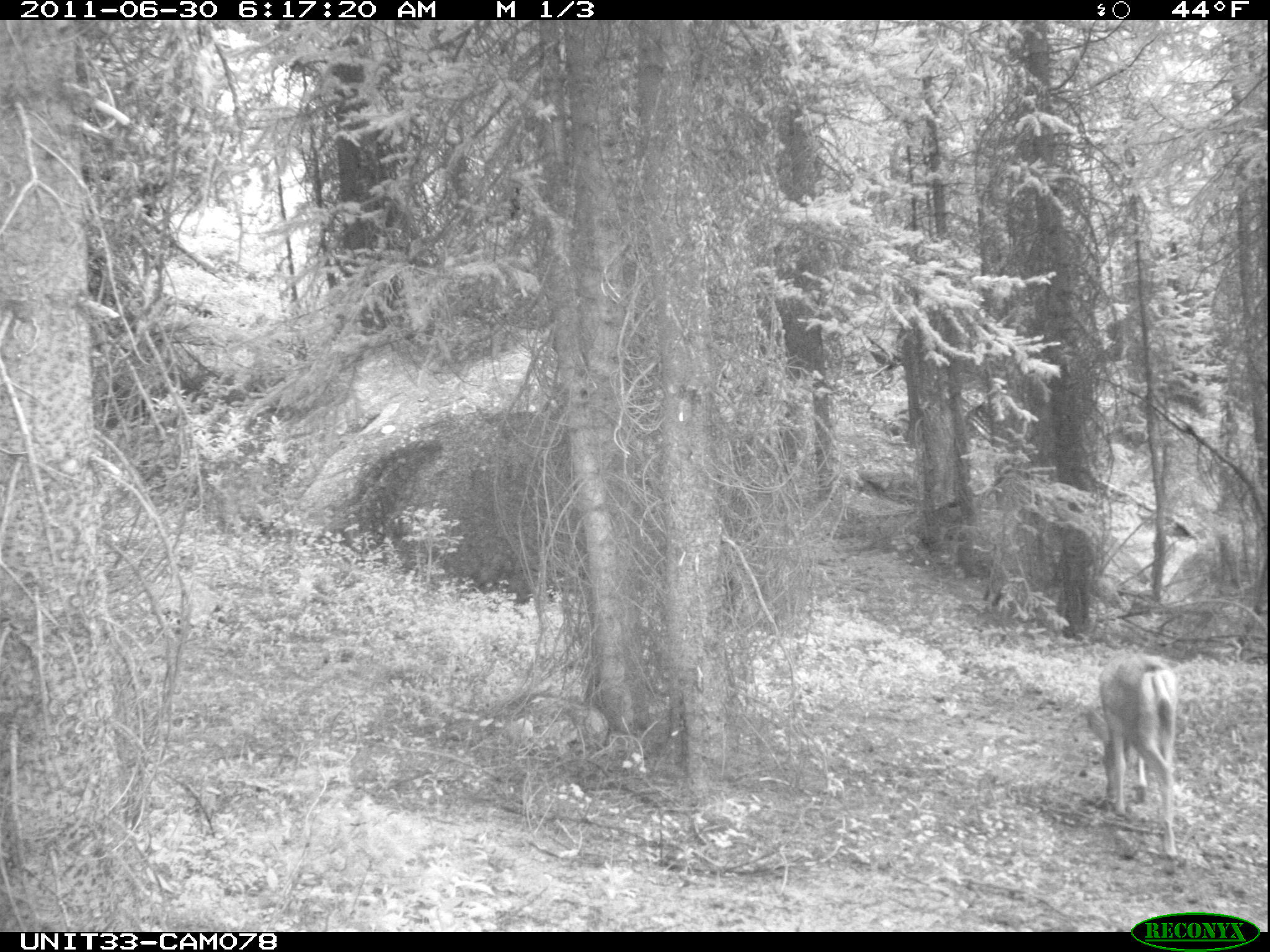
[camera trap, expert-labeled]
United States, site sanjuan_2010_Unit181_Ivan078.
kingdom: Animalia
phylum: Chordata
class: Mammalia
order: Artiodactyla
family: Cervidae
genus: Odocoileus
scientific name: Odocoileus hemionus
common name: mule deer